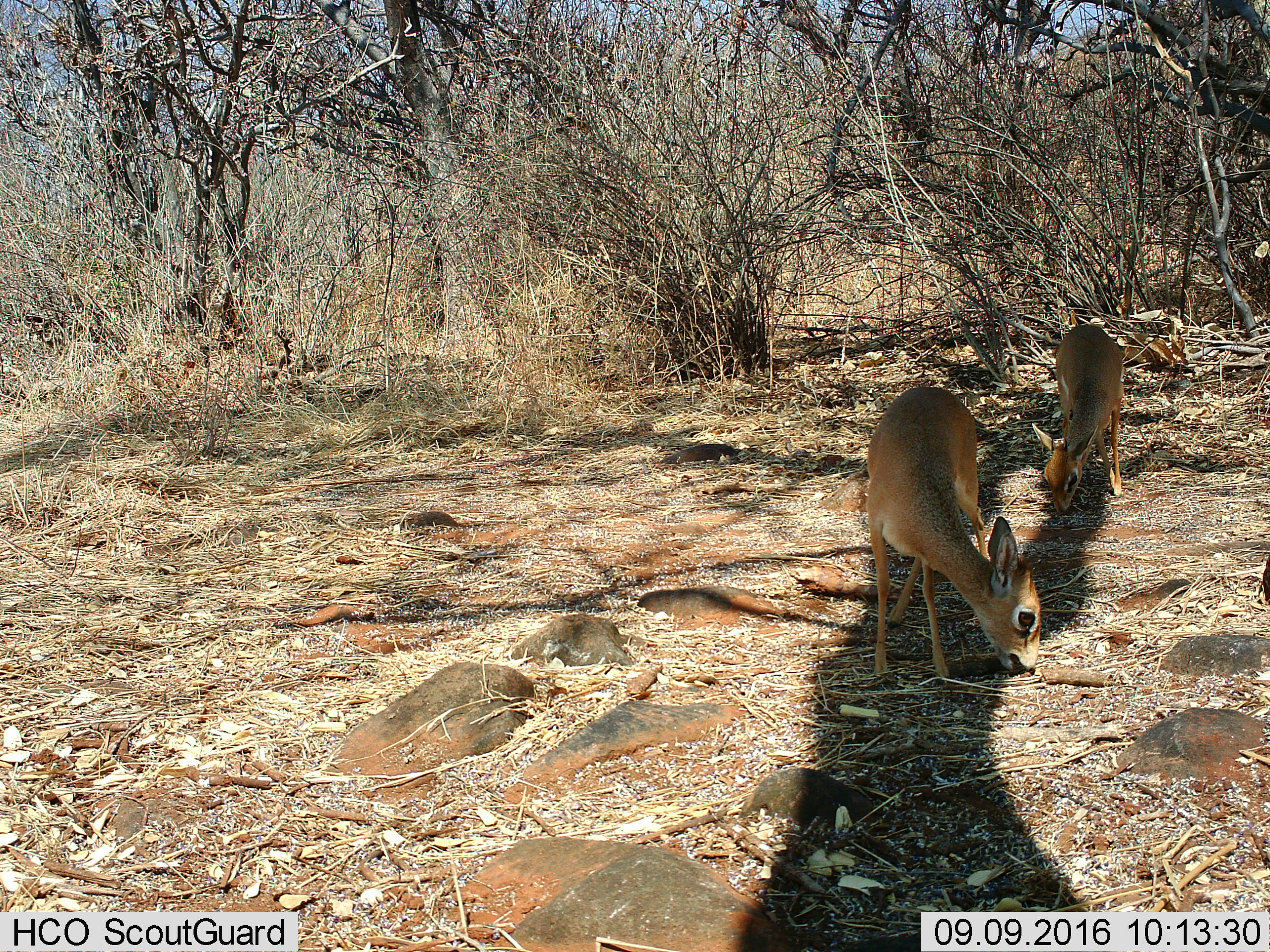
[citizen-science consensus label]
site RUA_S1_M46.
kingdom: Animalia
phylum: Chordata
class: Mammalia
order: Artiodactyla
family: Bovidae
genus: Madoqua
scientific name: Madoqua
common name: dik-dik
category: dikdik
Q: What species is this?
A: Dikdik (dik-dik) (Madoqua).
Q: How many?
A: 2.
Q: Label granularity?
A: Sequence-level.